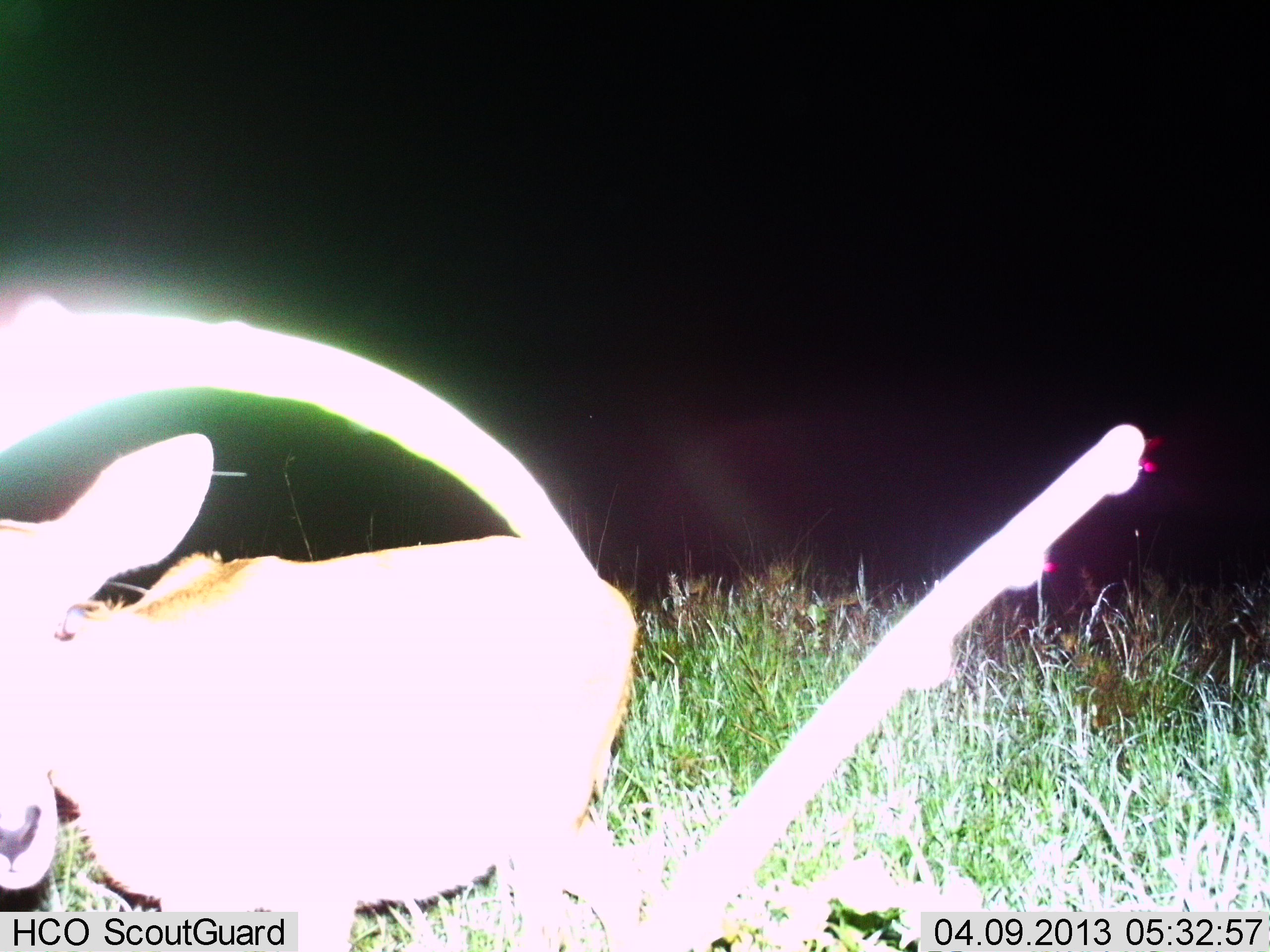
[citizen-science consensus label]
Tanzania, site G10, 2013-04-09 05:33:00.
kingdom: Animalia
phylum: Chordata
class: Mammalia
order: Artiodactyla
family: Bovidae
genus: Redunca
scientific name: Redunca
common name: reedbuck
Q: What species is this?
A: Reedbuck (Redunca).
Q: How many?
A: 1.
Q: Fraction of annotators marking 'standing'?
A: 83%.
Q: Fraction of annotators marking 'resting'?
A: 8%.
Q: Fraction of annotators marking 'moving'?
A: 8%.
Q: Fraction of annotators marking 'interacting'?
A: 0%.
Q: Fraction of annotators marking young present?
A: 0%.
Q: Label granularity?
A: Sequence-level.